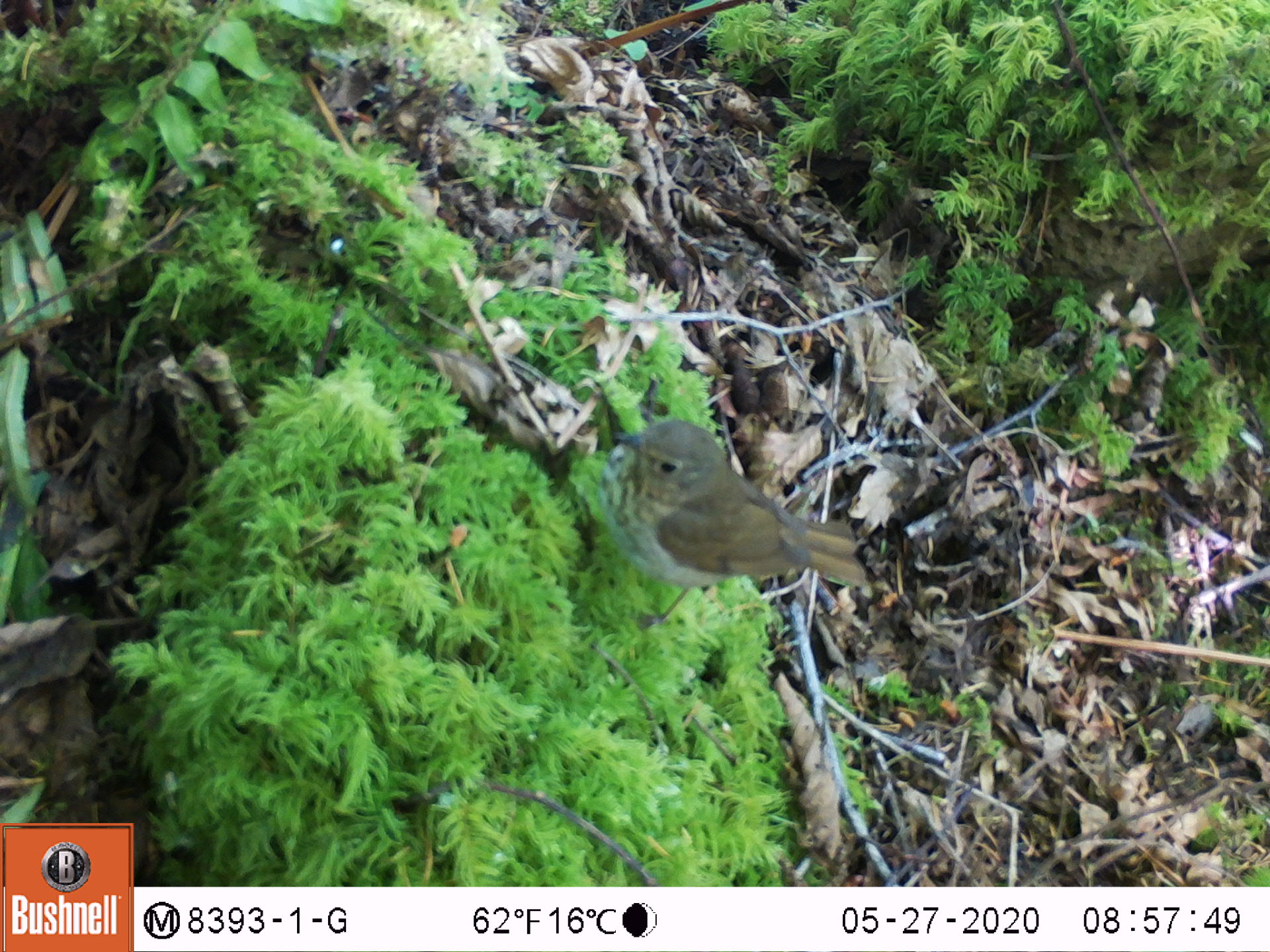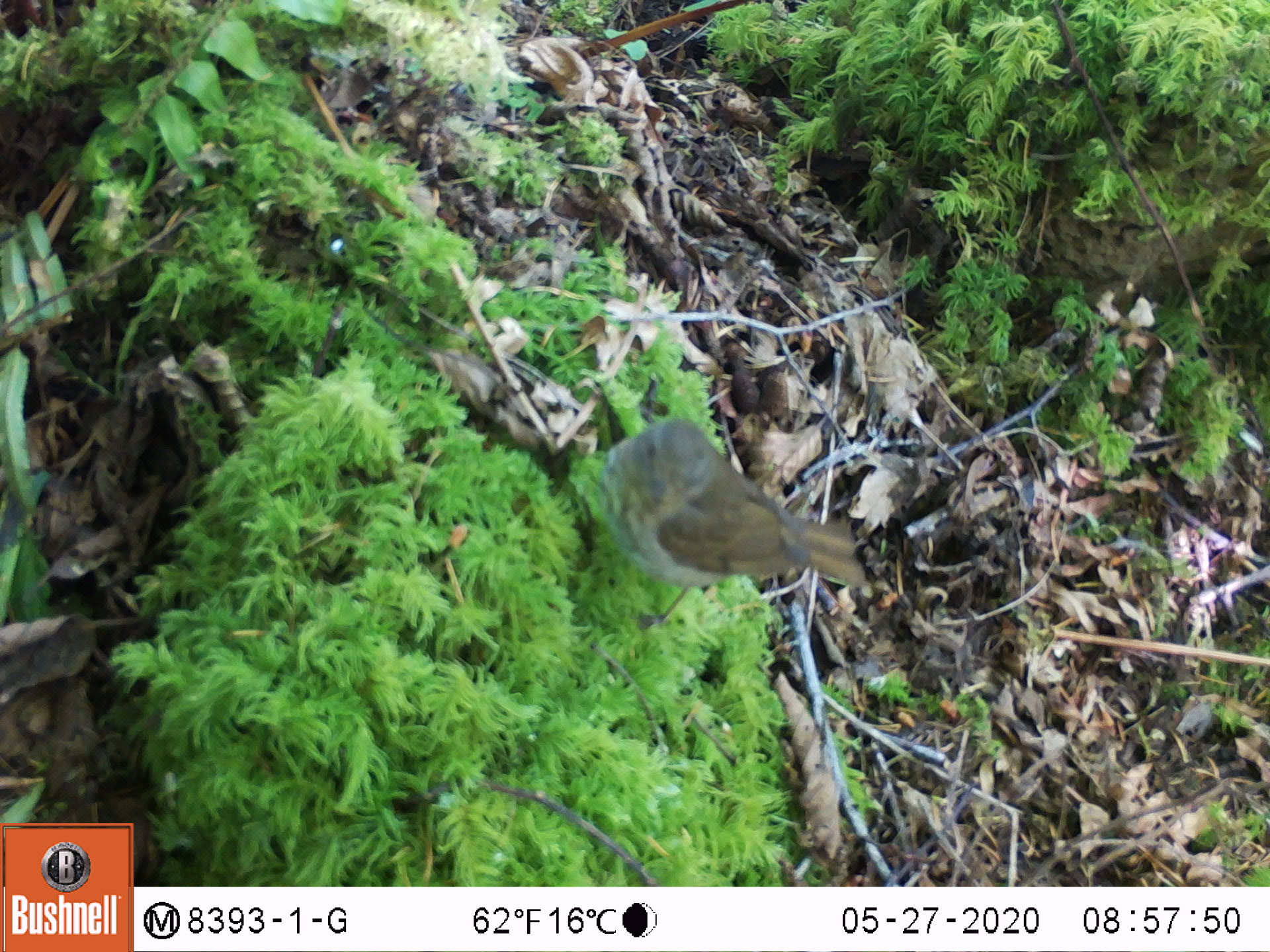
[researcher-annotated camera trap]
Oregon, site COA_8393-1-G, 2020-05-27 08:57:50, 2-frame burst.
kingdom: Animalia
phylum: Chordata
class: Aves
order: Passeriformes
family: Turdidae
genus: Catharus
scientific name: Catharus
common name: brown thrushes and nightingale-thrushes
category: catharus species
Catharus species (brown thrushes and nightingale-thrushes) (Catharus).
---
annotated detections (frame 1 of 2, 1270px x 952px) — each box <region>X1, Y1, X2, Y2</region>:
catharus species: <region>590, 401, 865, 635</region>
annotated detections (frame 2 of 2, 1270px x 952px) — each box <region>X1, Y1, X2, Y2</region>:
catharus species: <region>560, 398, 883, 612</region>